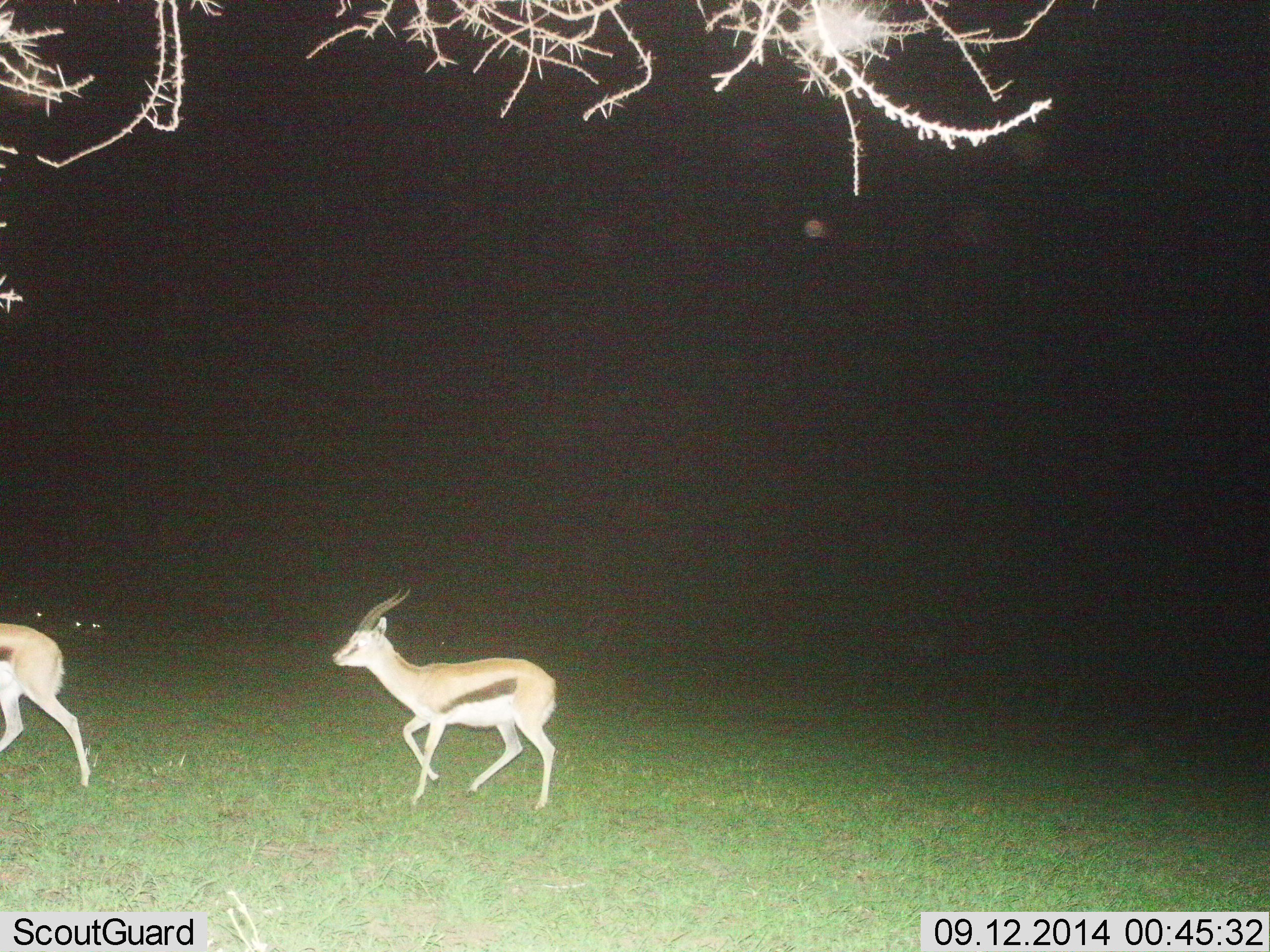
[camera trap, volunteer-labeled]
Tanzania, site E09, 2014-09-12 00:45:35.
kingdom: Animalia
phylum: Chordata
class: Mammalia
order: Artiodactyla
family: Bovidae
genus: Eudorcas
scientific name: Eudorcas thomsonii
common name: thomson's gazelle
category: gazellethomsons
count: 2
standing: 10%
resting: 0%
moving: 90%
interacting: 0%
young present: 0%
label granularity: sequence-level